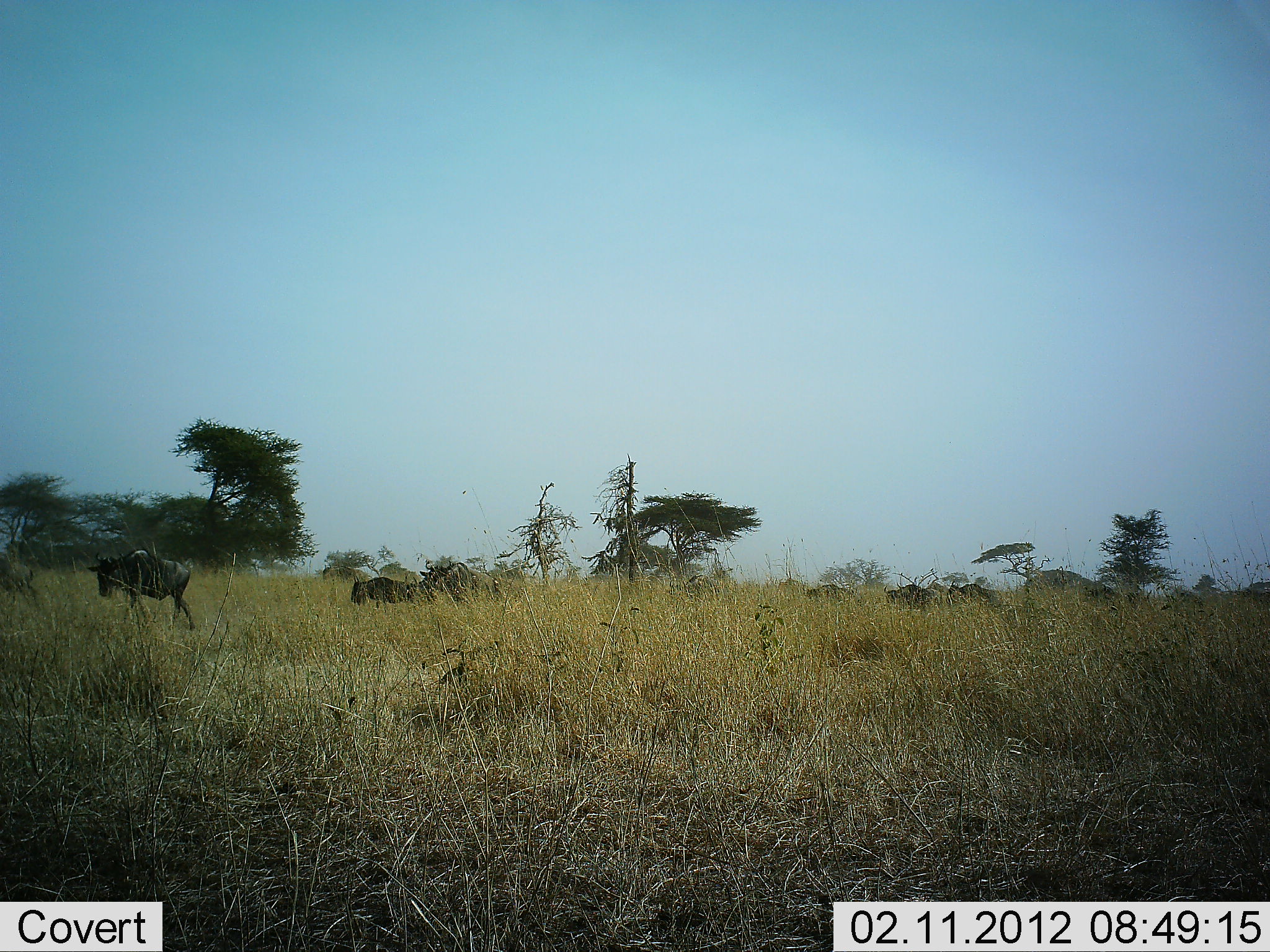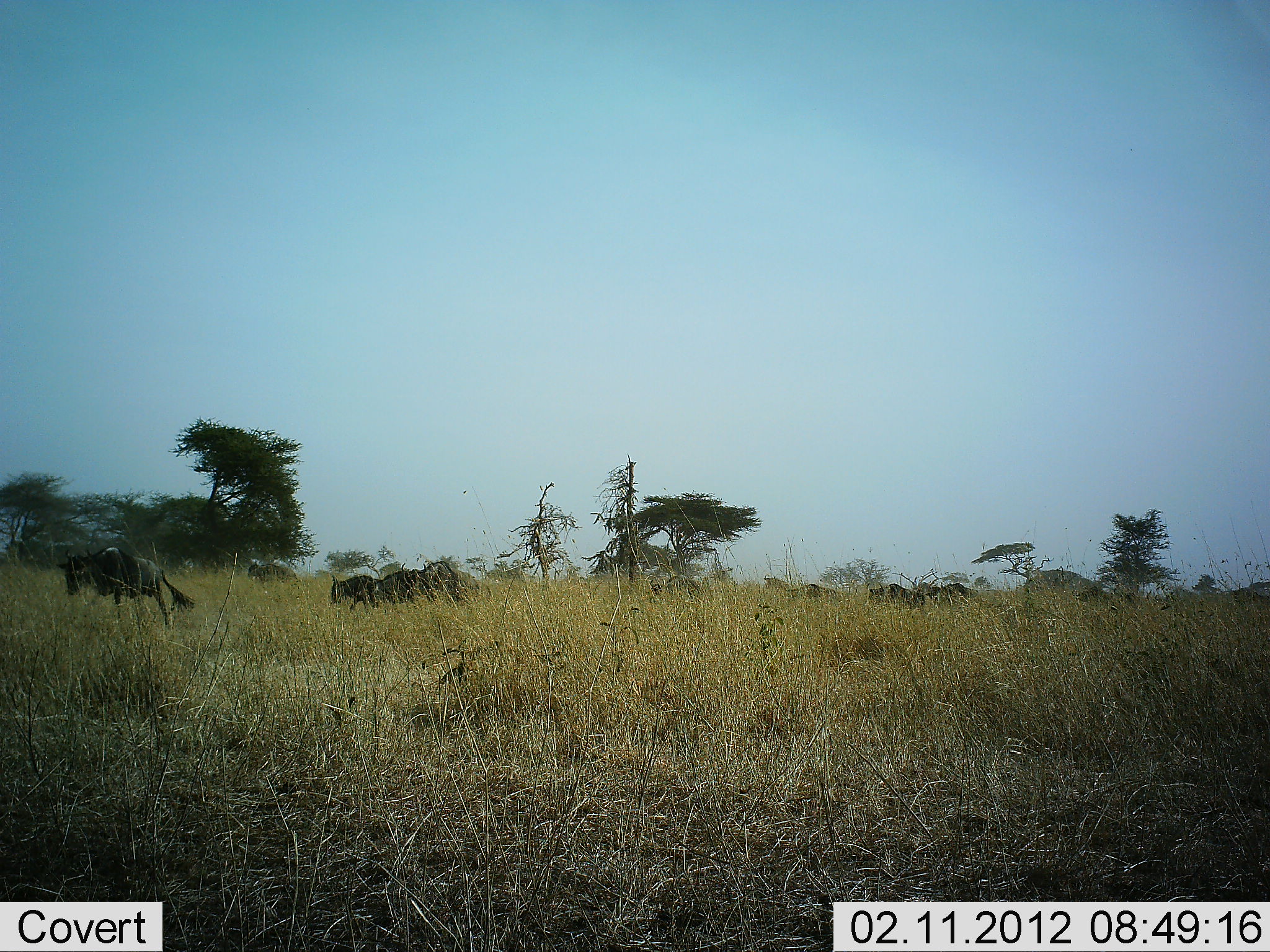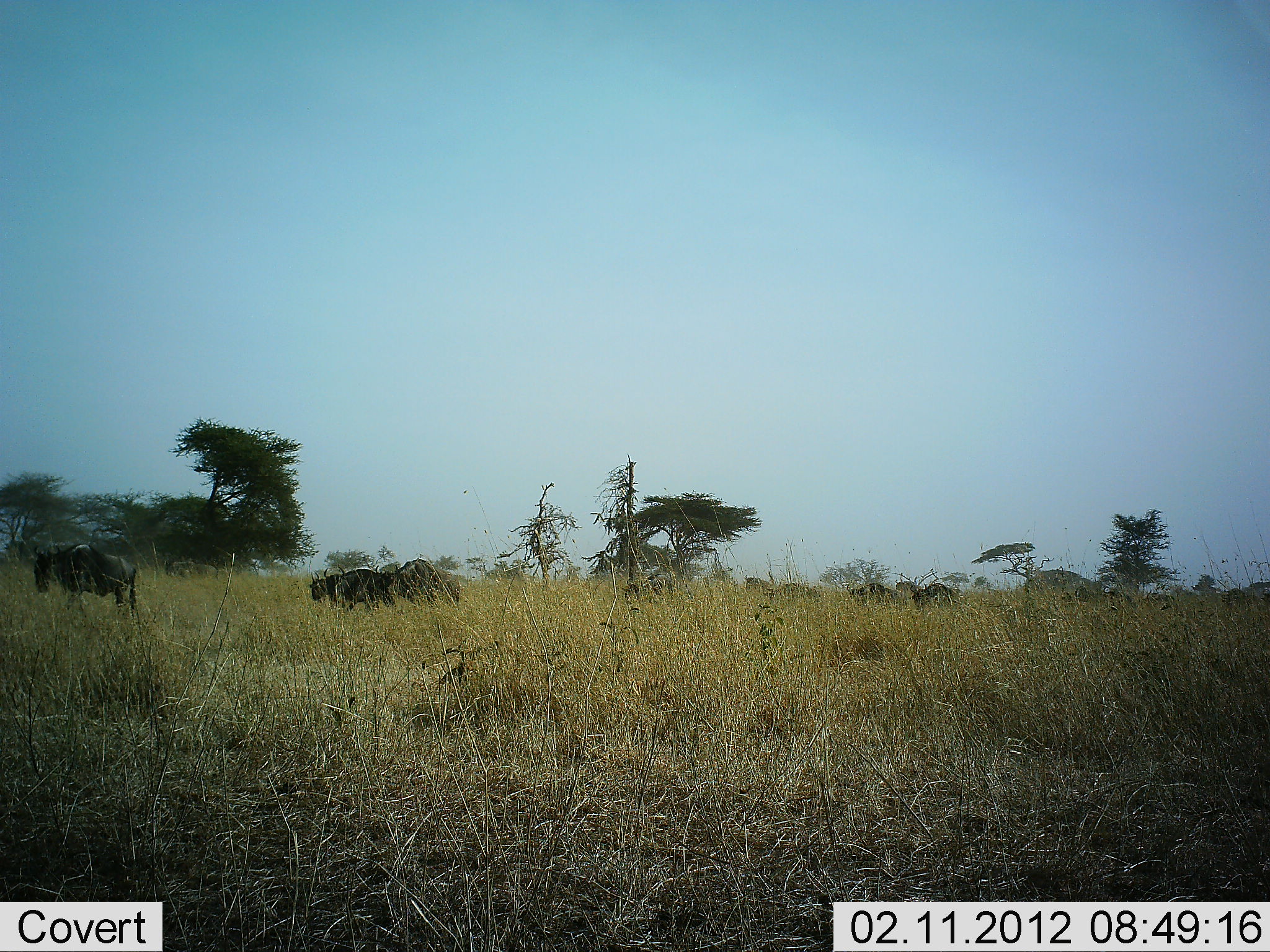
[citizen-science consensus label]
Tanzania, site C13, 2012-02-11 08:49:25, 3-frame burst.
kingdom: Animalia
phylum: Chordata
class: Mammalia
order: Artiodactyla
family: Bovidae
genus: Connochaetes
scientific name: Connochaetes taurinus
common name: blue wildebeest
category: wildebeest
Wildebeest (blue wildebeest) (Connochaetes taurinus), count 11-50. Behavior (volunteer vote fractions): standing 7%, resting 0%, moving 100%, interacting 0%. Young present (vote fraction): 14%. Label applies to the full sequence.